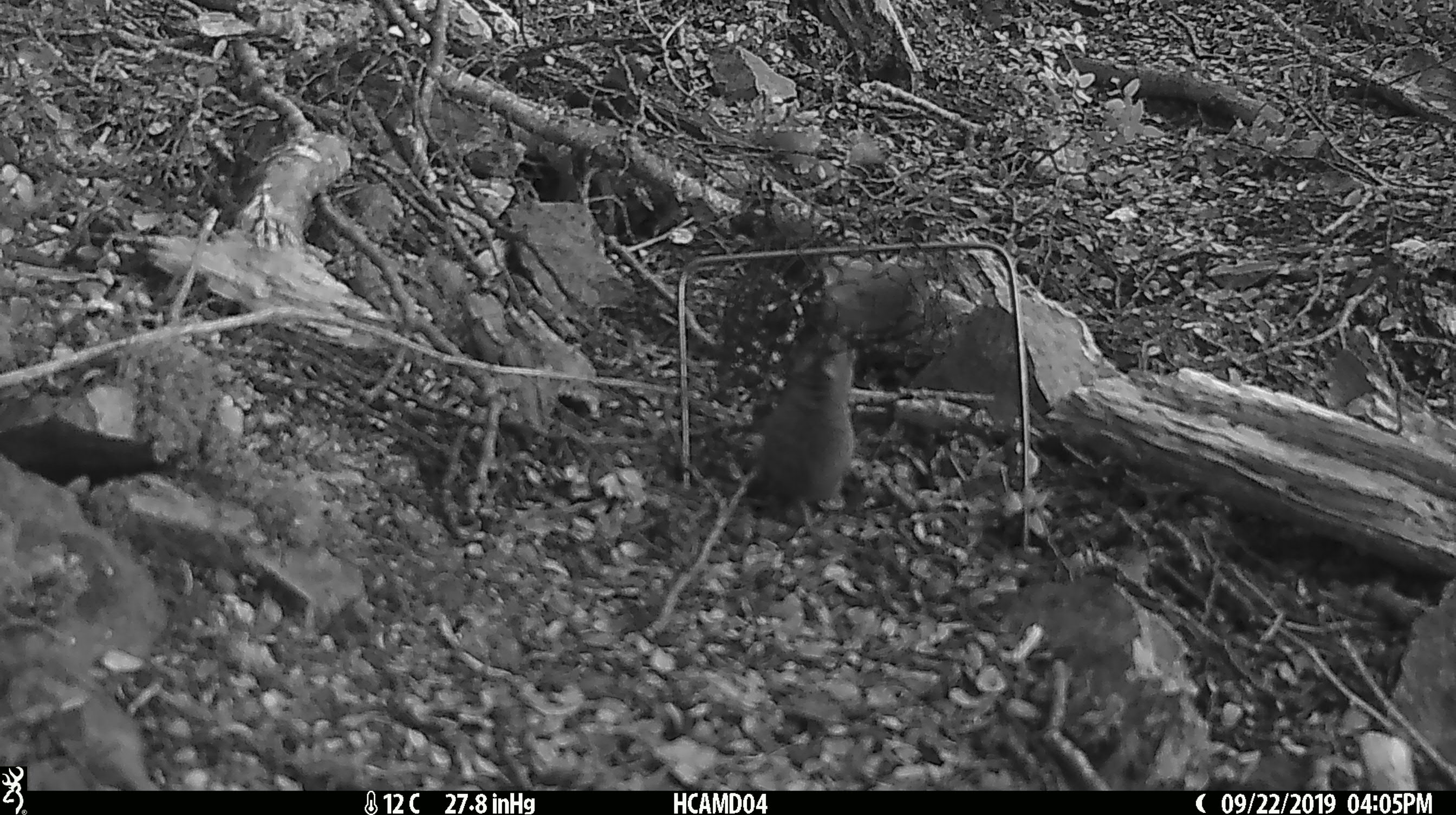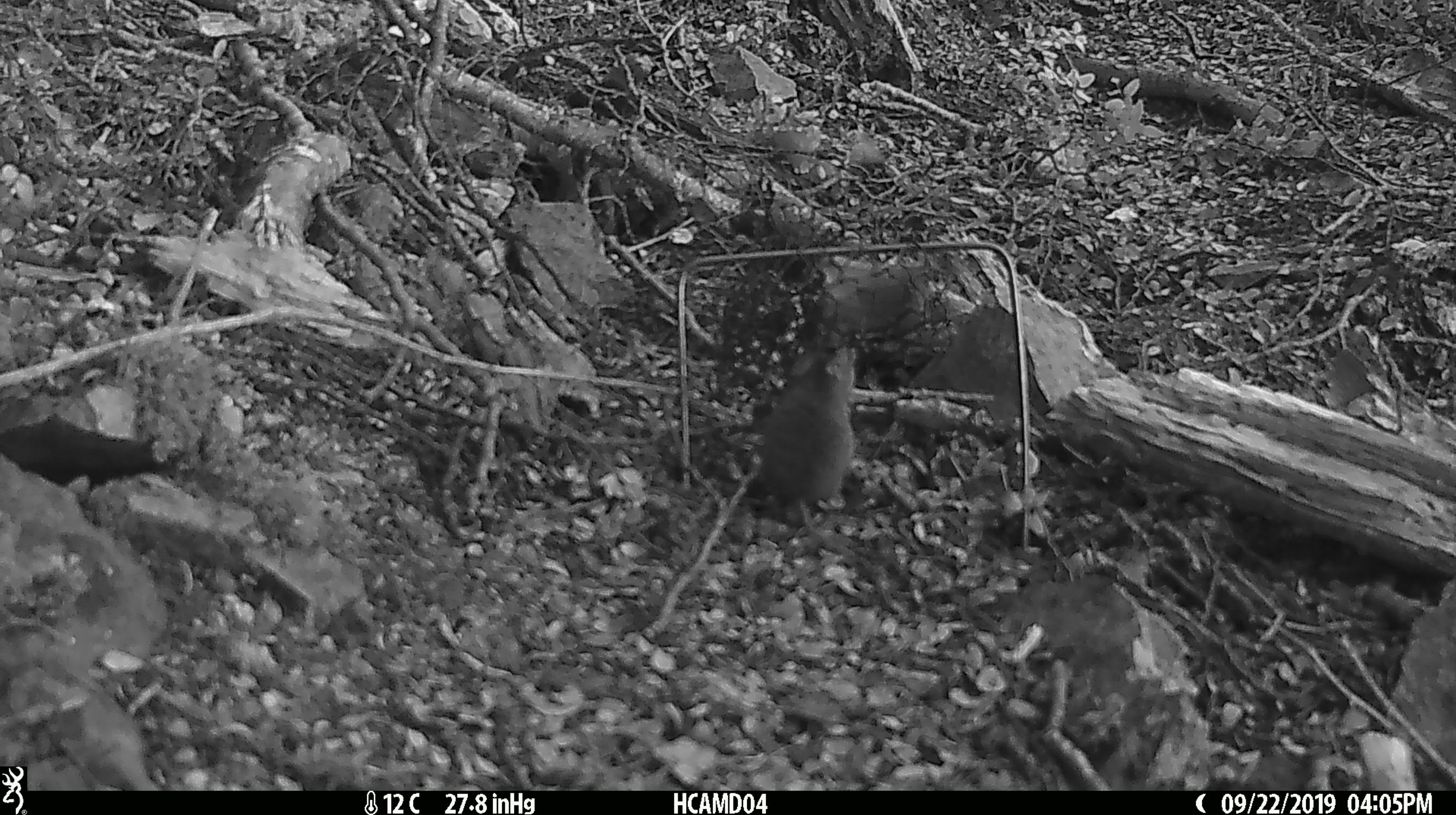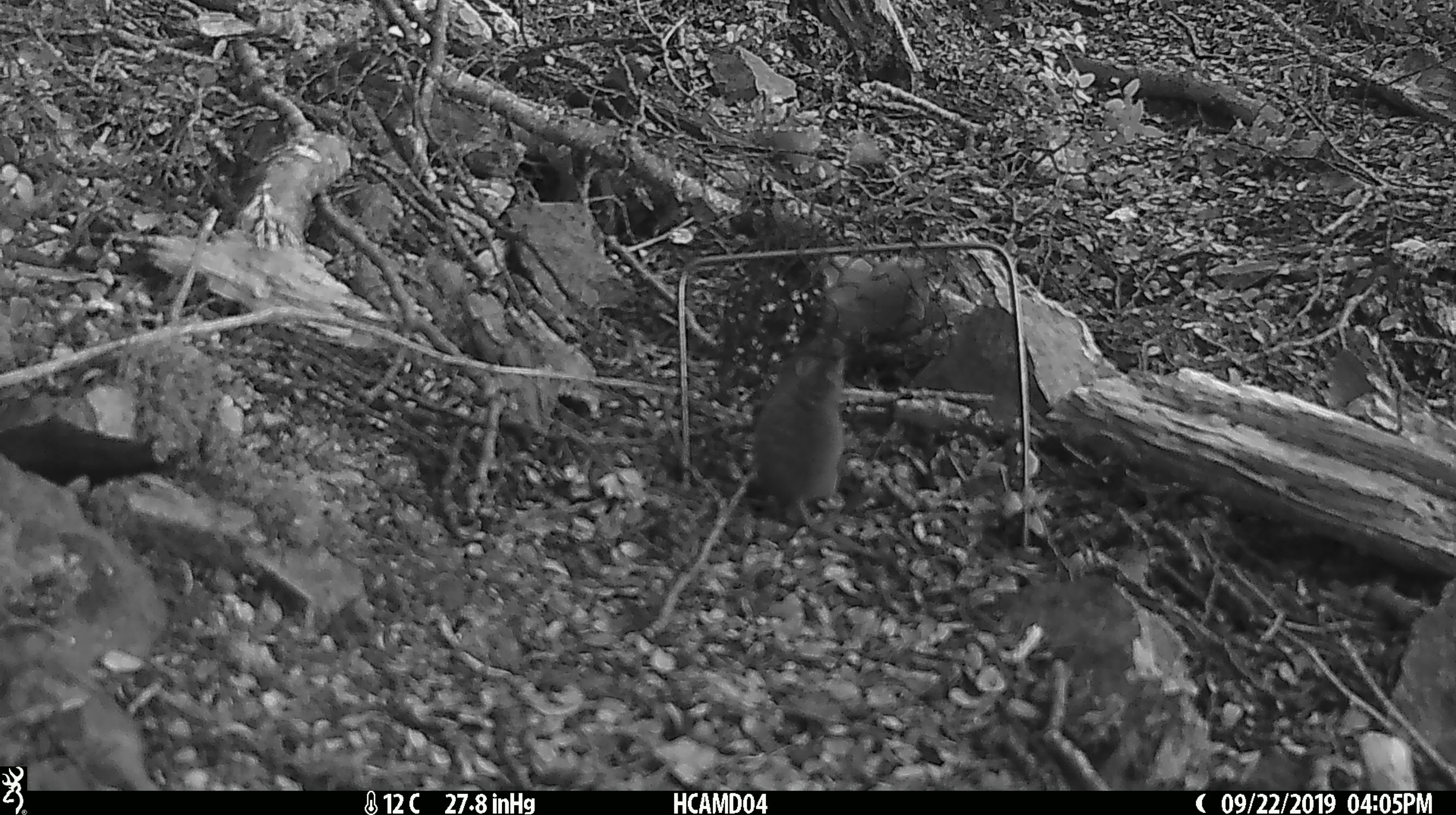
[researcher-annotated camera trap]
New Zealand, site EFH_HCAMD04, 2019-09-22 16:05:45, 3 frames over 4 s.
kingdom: Animalia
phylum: Chordata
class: Mammalia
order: Rodentia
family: Muridae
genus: Mus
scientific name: Mus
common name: mouse